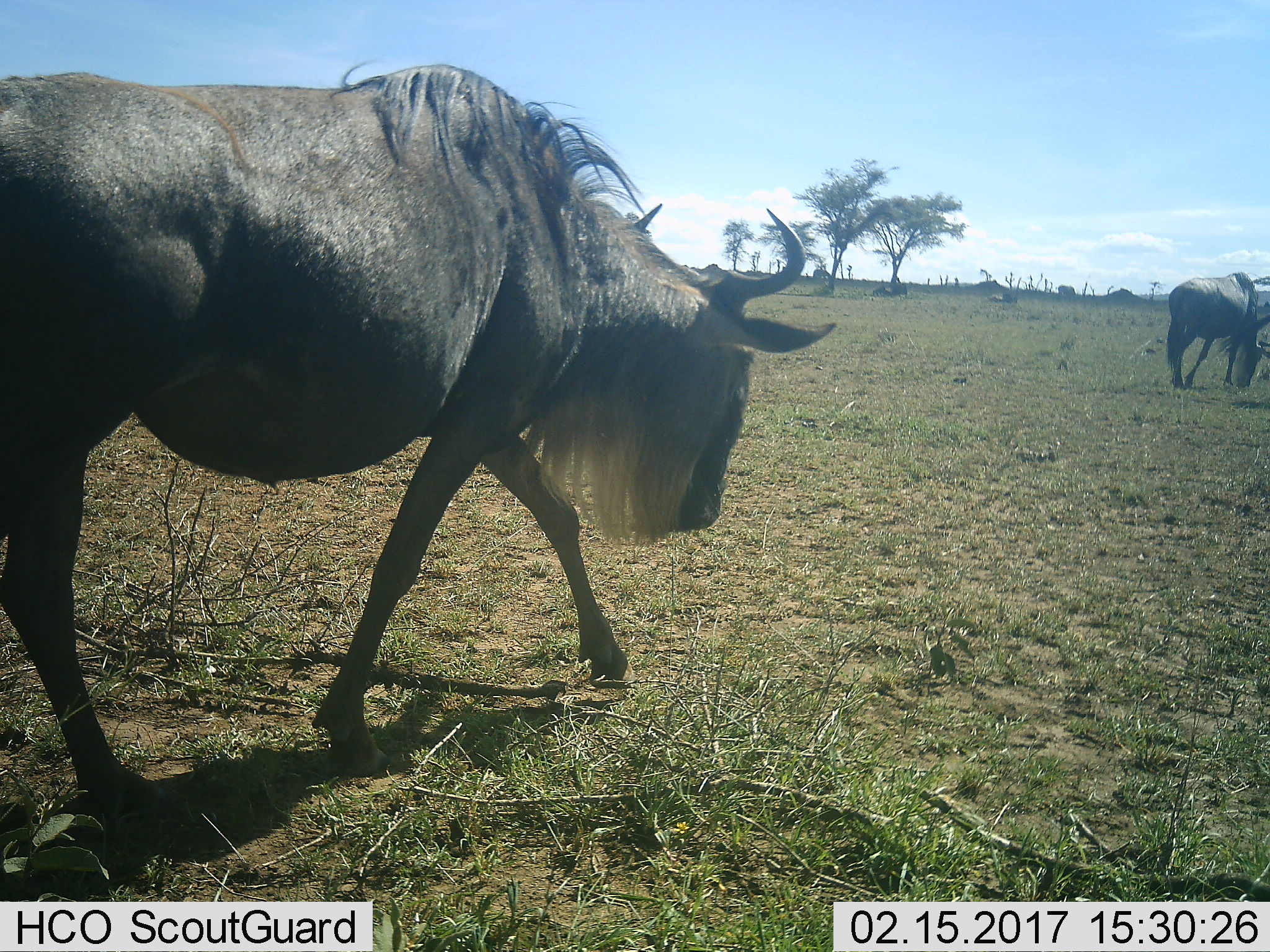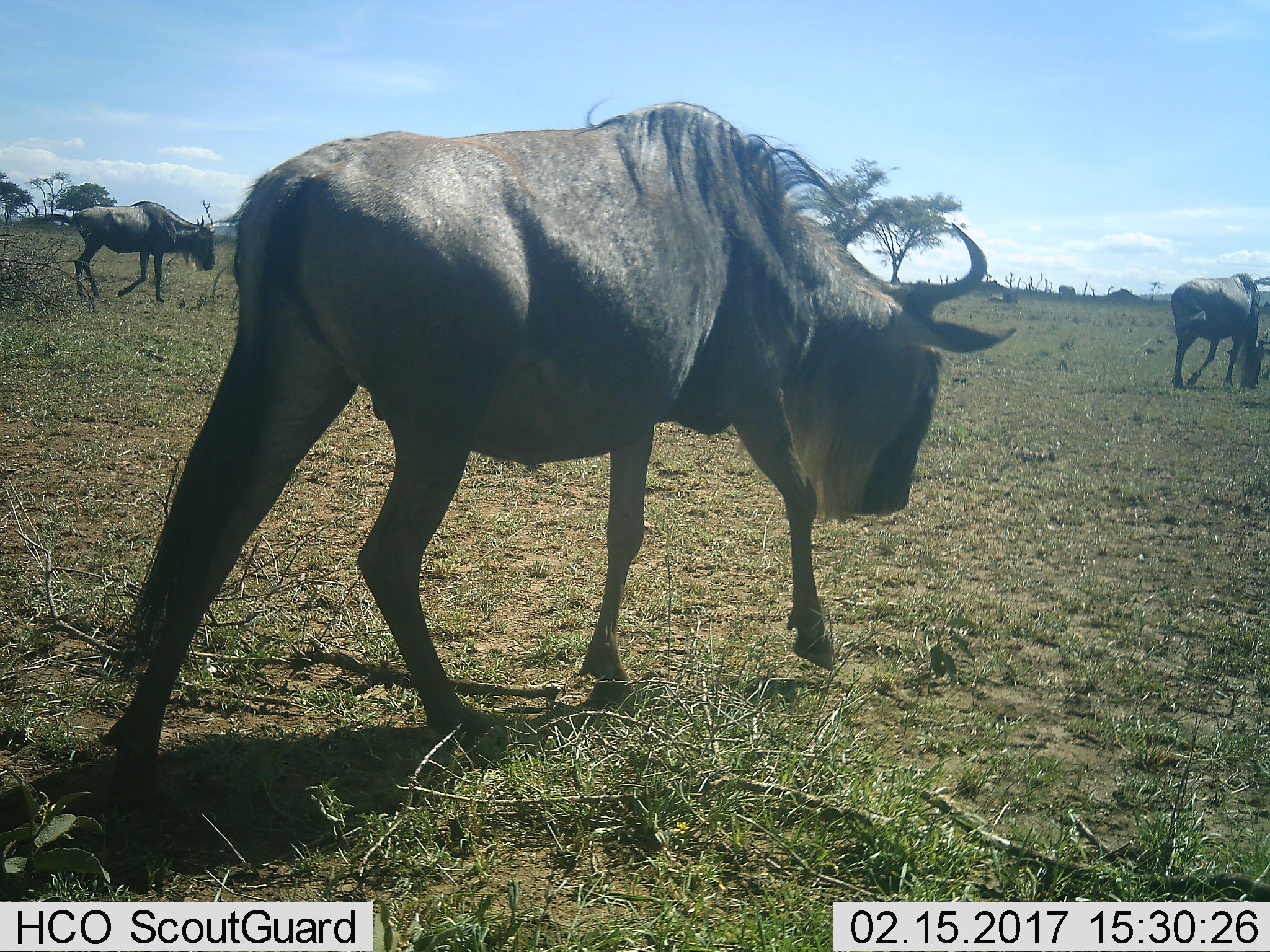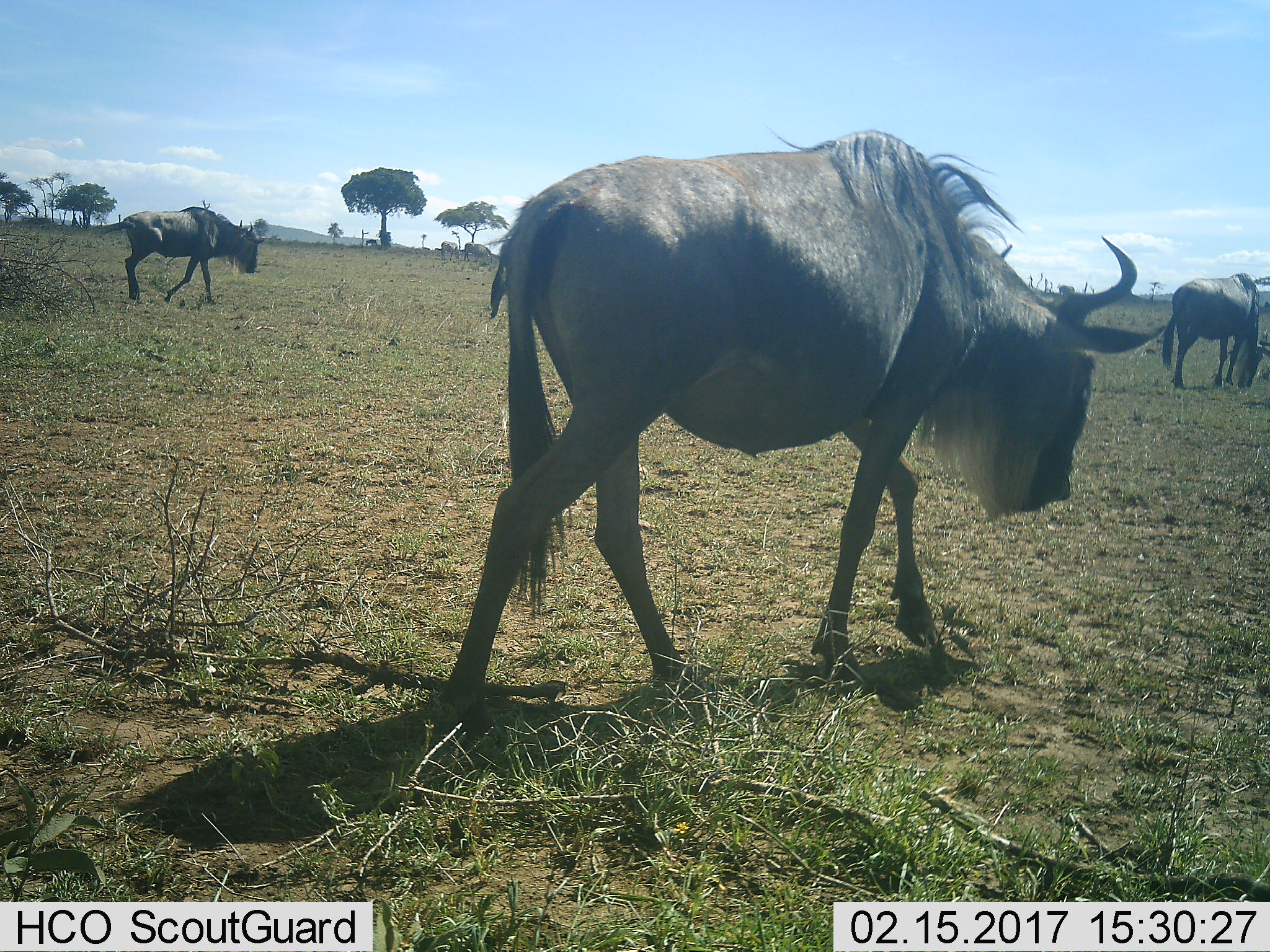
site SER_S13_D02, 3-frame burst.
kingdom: Animalia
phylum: Chordata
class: Mammalia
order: Artiodactyla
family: Bovidae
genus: Connochaetes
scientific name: Connochaetes taurinus taurinus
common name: blue wildebeest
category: wildebeestblue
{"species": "wildebeestblue (blue wildebeest) (Connochaetes taurinus taurinus)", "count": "3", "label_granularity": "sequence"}